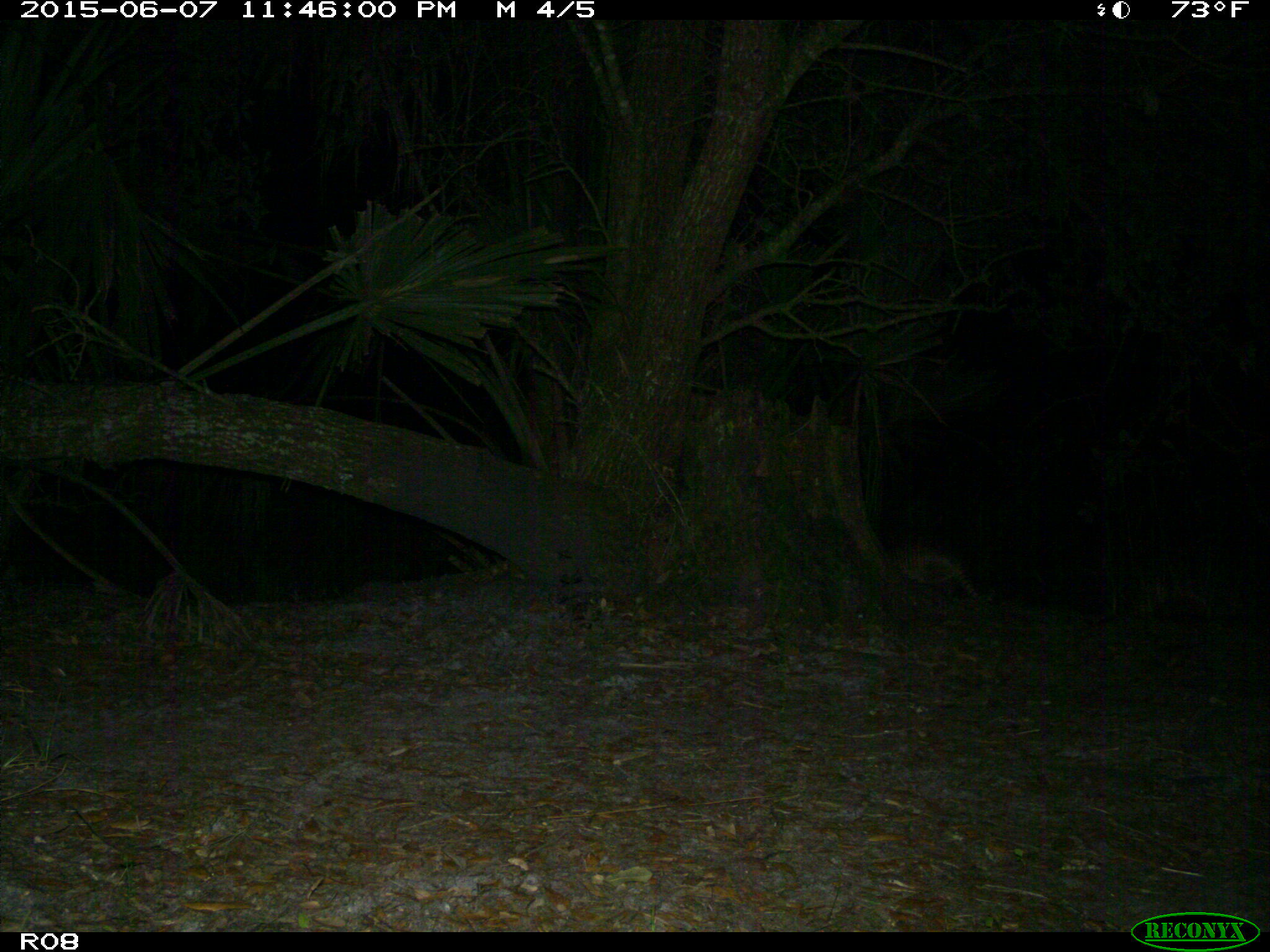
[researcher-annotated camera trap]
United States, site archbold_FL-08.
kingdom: Animalia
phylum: Chordata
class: Mammalia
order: Cingulata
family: Dasypodidae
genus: Dasypus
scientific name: Dasypus novemcinctus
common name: nine-banded armadillo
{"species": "Dasypus novemcinctus (nine-banded armadillo)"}